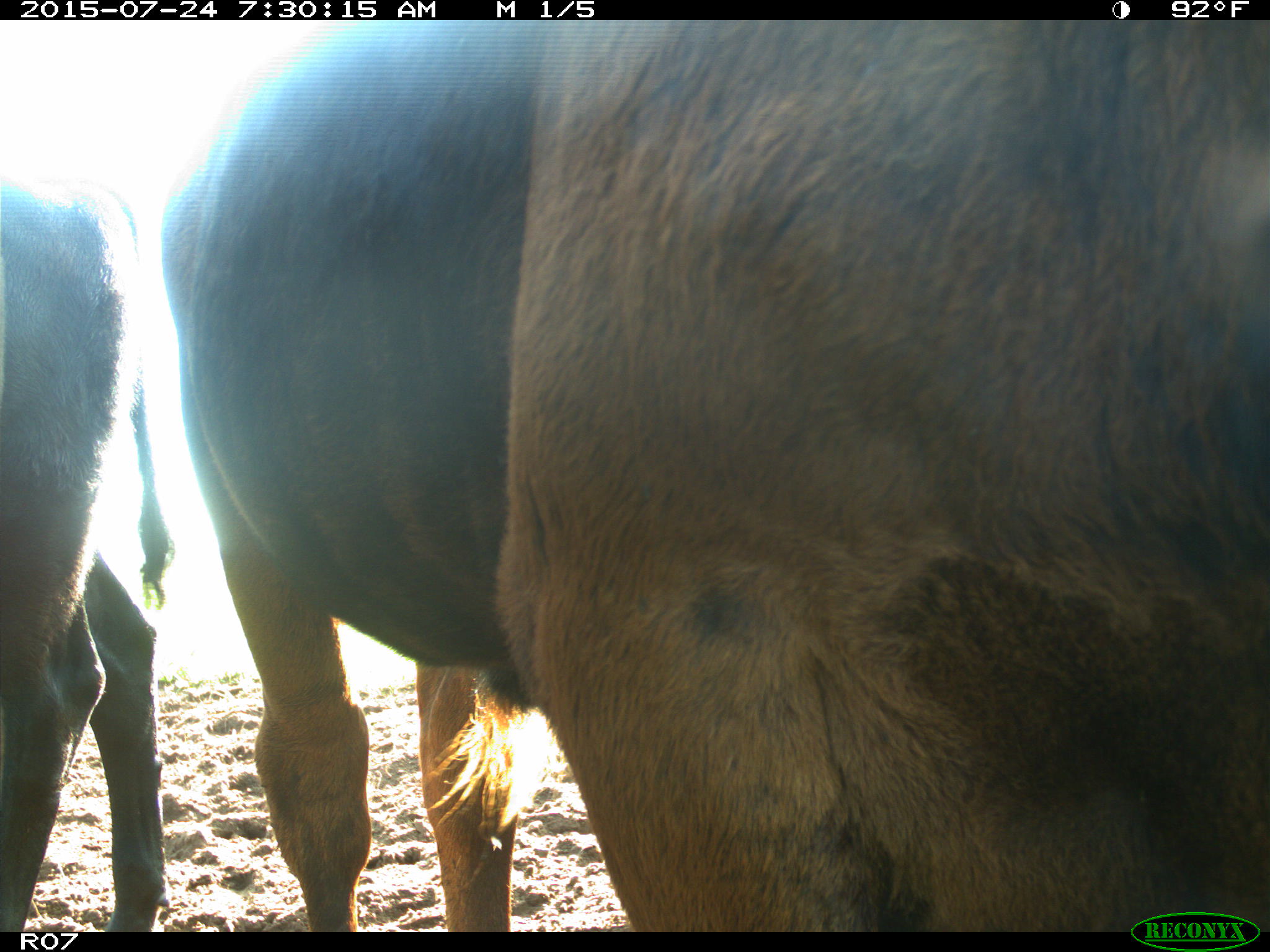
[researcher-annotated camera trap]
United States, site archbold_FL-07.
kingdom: Animalia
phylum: Chordata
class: Mammalia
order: Artiodactyla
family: Bovidae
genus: Bos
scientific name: Bos taurus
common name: domestic cow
Bos taurus (domestic cow).